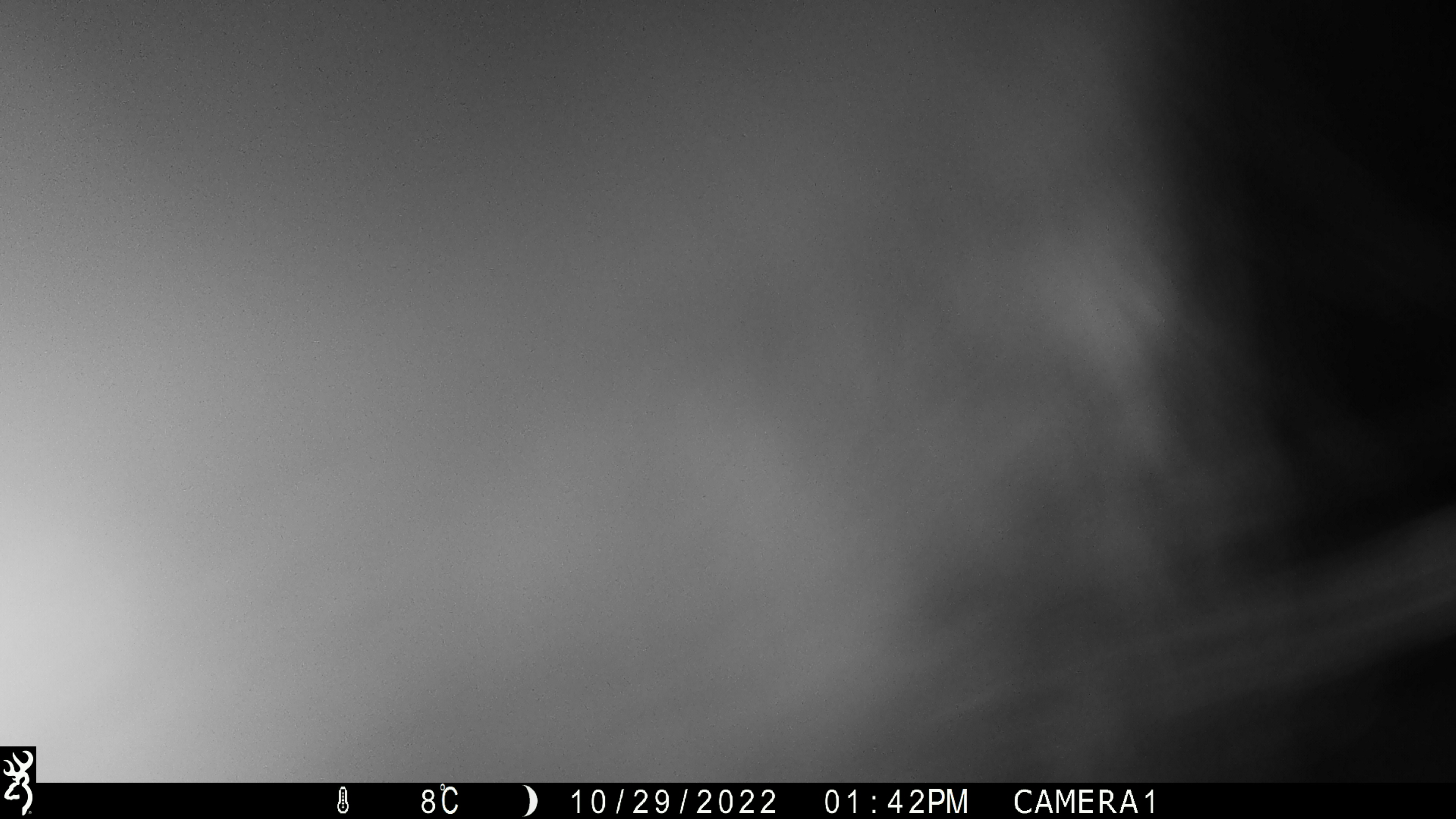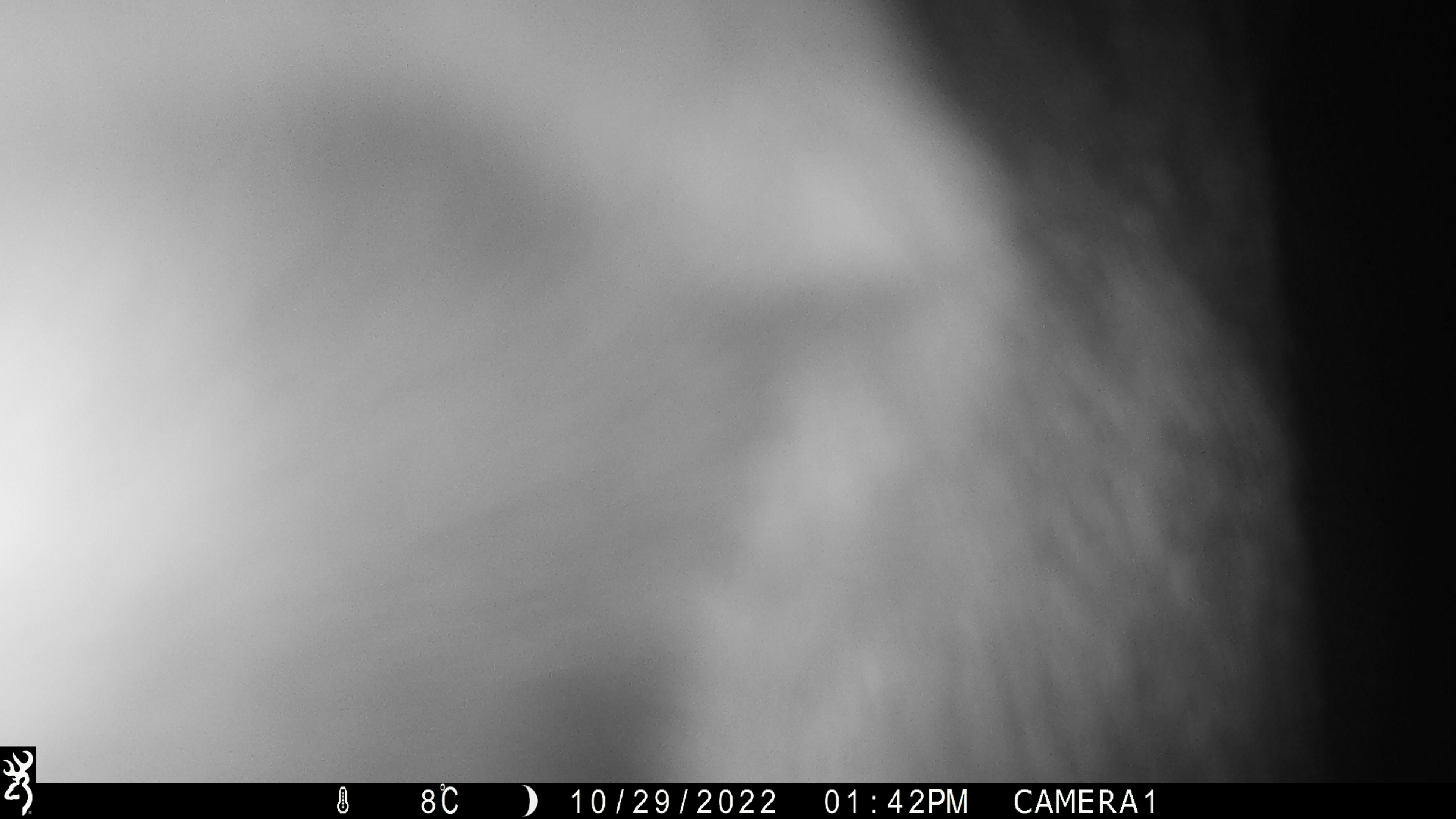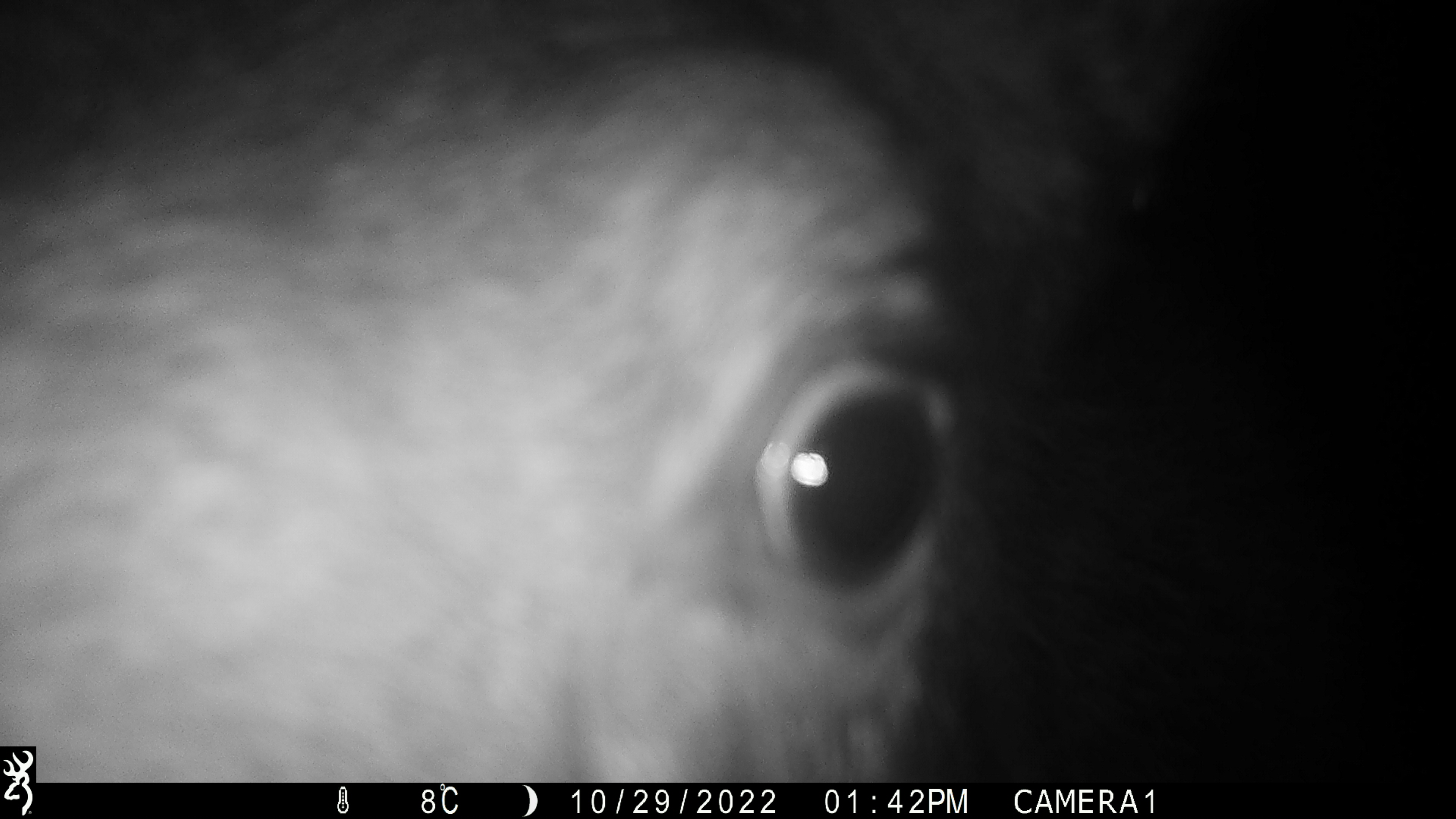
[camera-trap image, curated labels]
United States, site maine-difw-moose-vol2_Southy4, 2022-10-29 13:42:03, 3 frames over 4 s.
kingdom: Animalia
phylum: Chordata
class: Mammalia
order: Artiodactyla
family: Cervidae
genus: Alces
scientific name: Alces alces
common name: moose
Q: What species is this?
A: Moose (Alces alces).